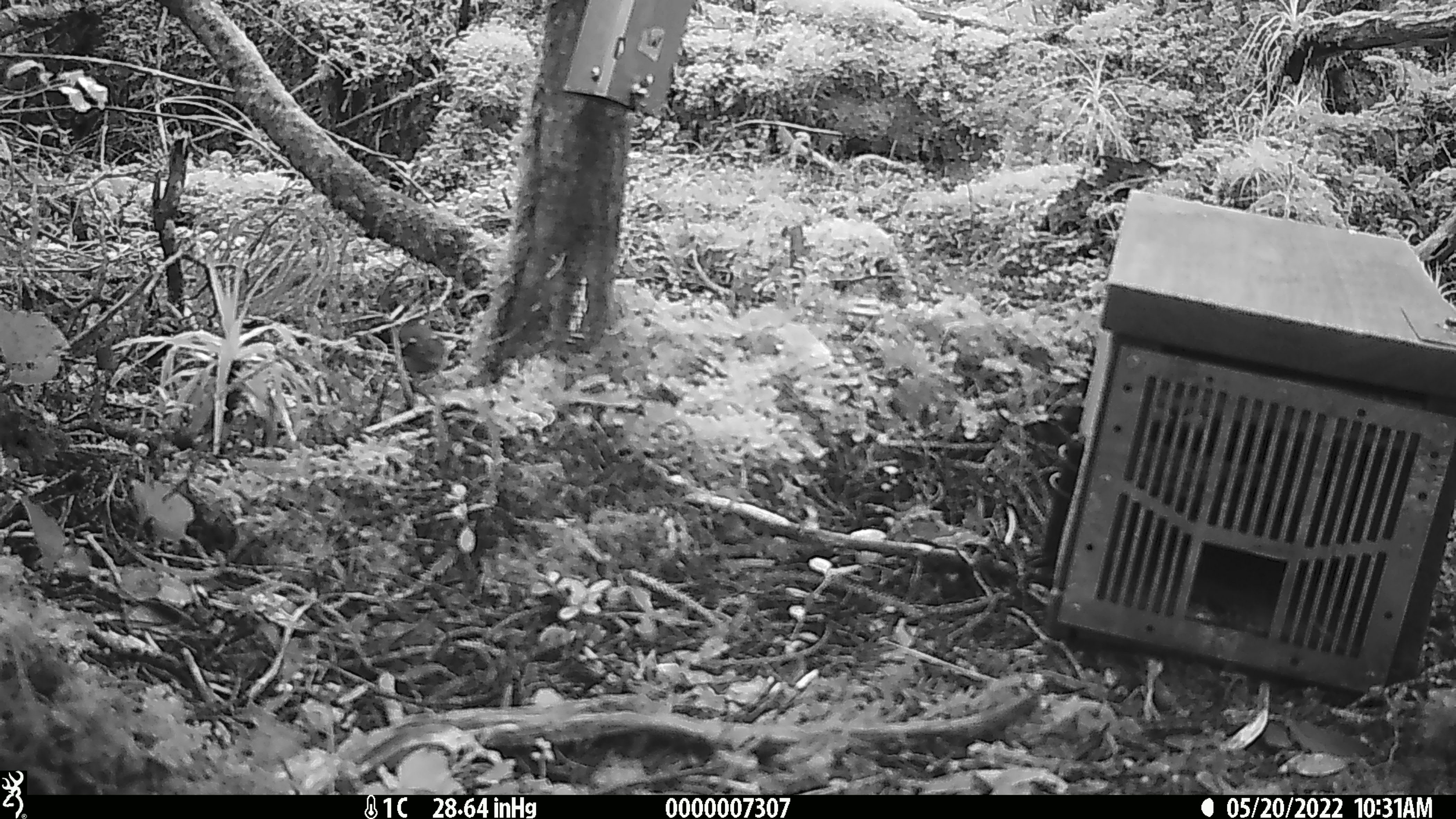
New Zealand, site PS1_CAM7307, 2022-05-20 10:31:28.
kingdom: Animalia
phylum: Chordata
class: Aves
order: Passeriformes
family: Petroicidae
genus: Petroica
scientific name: Petroica macrocephala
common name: tomtit